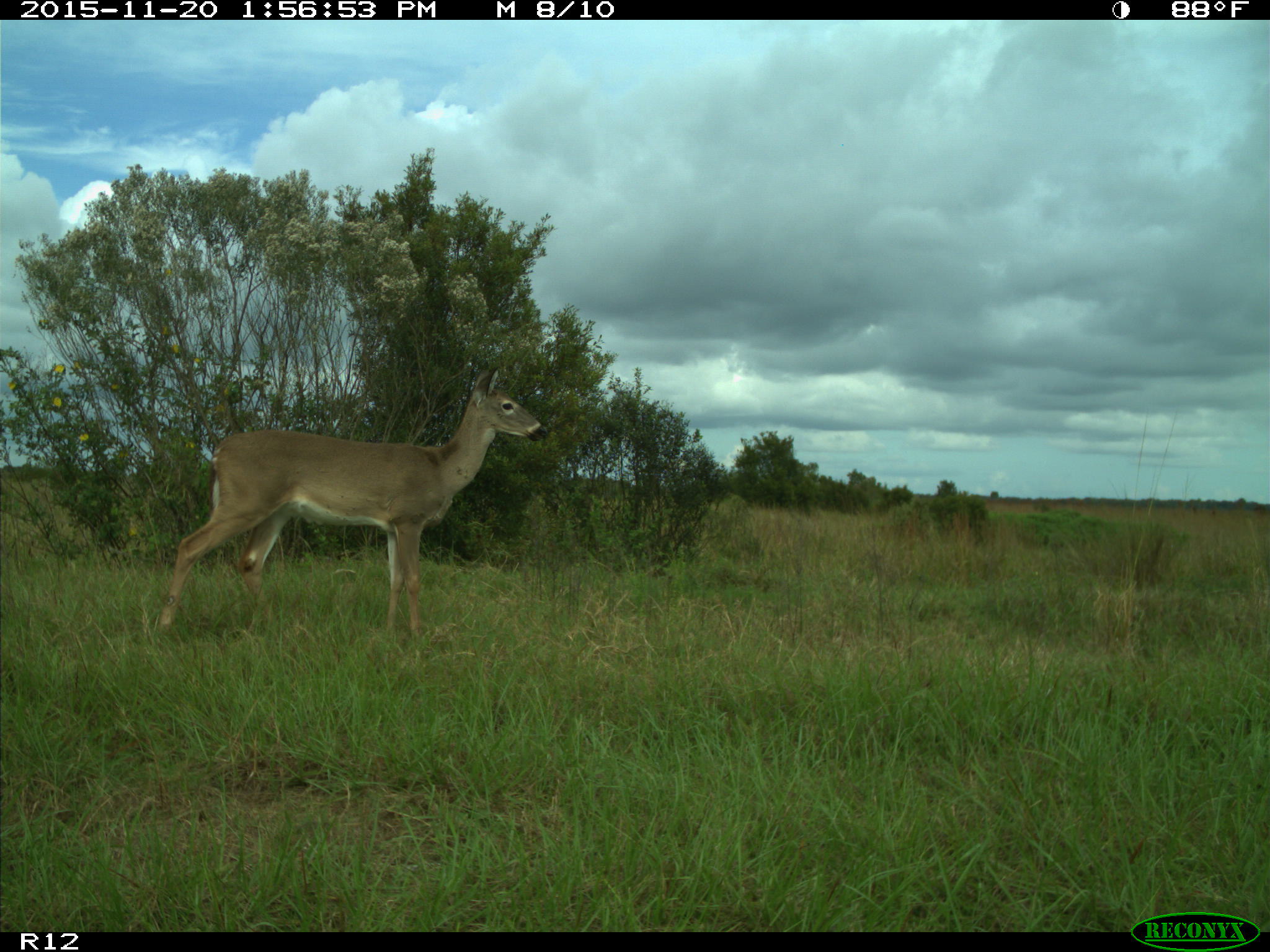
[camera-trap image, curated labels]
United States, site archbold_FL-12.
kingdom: Animalia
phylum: Chordata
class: Mammalia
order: Artiodactyla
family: Cervidae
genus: Odocoileus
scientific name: Odocoileus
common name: deer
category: unidentified deer